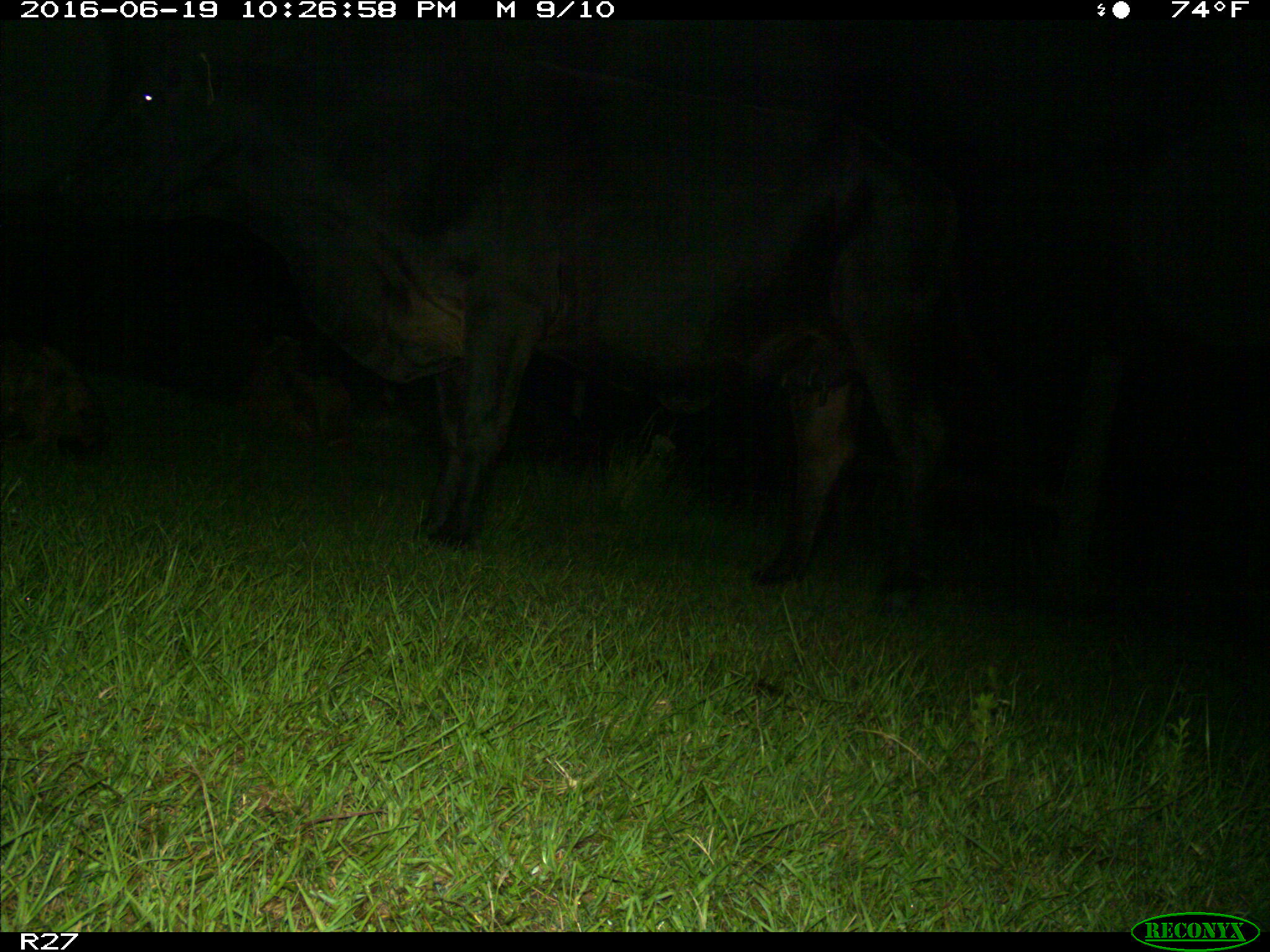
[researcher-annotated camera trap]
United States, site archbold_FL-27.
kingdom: Animalia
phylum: Chordata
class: Mammalia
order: Artiodactyla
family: Bovidae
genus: Bos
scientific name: Bos taurus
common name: domestic cow